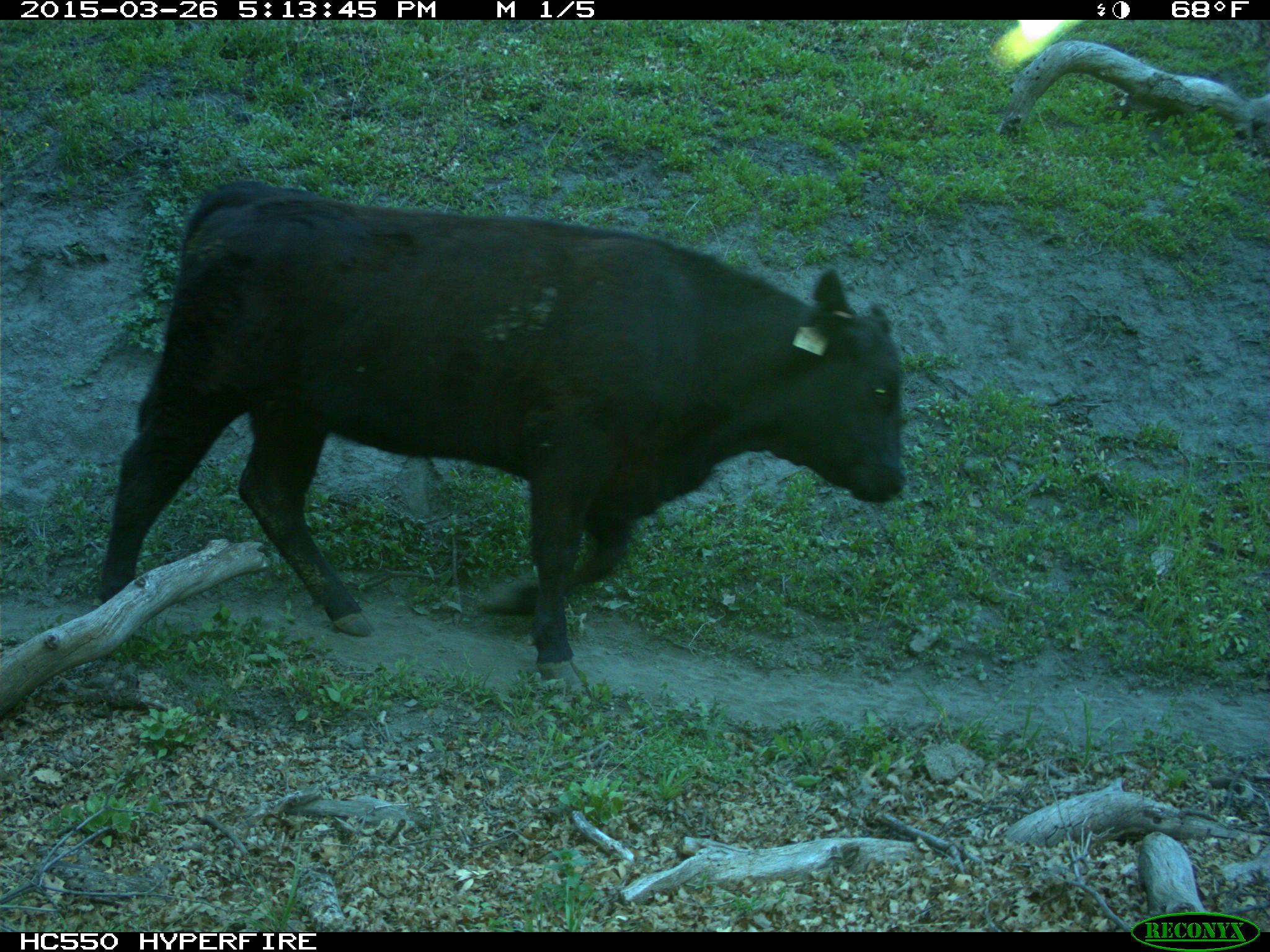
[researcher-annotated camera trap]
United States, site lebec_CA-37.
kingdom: Animalia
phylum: Chordata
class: Mammalia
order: Artiodactyla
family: Bovidae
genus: Bos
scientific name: Bos taurus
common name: domestic cow